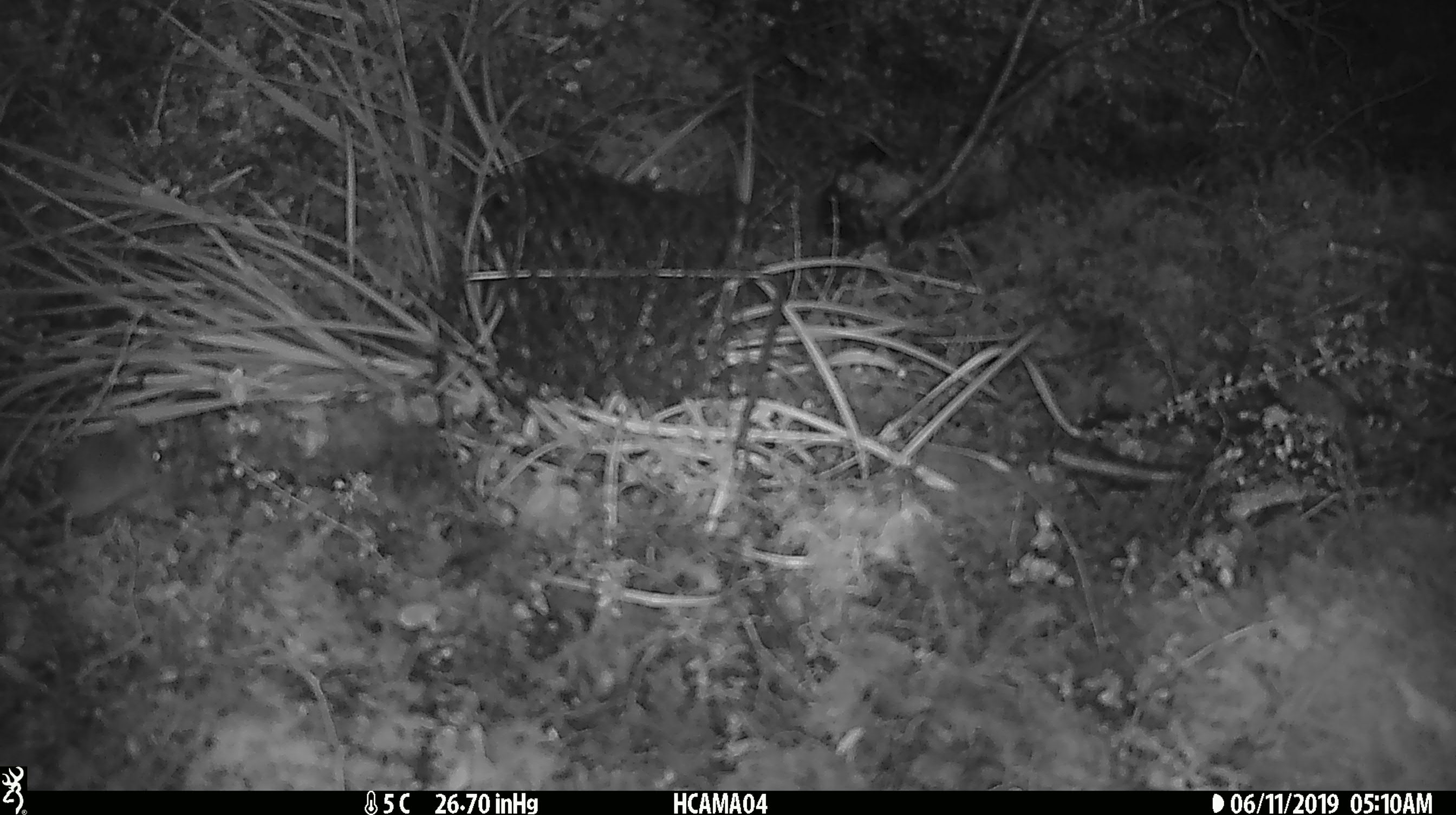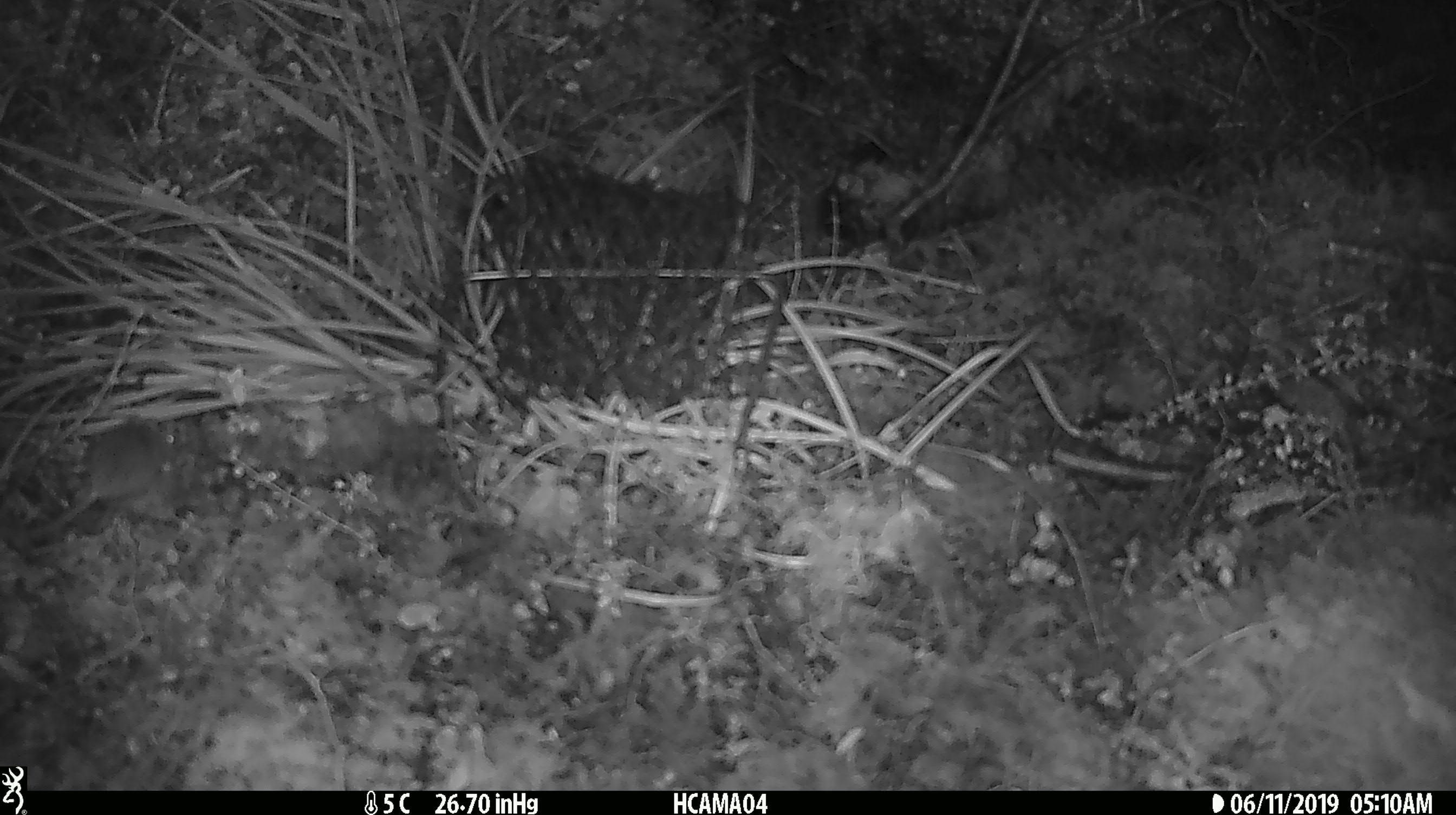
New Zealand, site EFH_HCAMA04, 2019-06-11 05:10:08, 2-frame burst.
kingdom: Animalia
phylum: Chordata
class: Mammalia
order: Rodentia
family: Muridae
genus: Mus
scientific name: Mus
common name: mouse